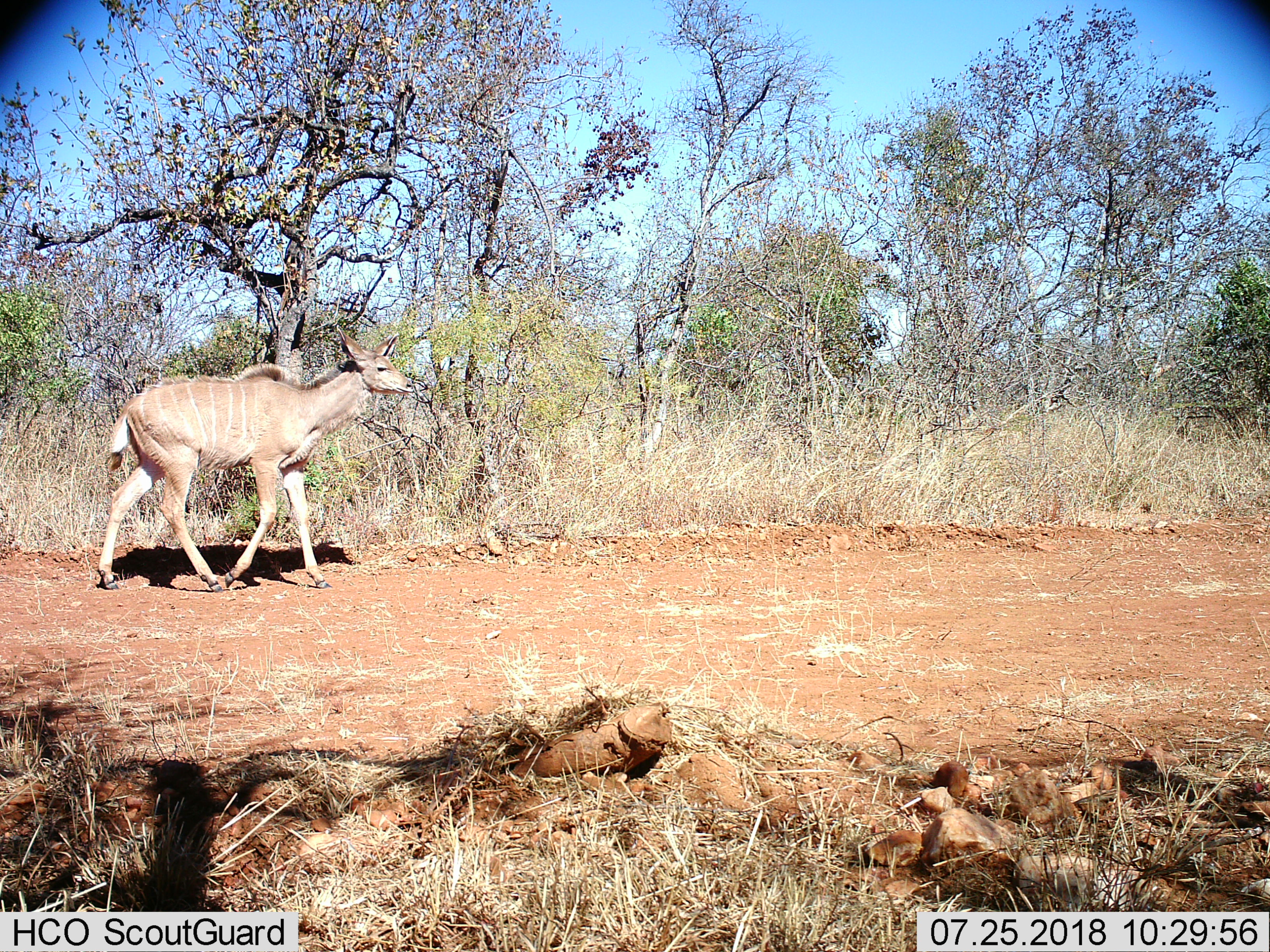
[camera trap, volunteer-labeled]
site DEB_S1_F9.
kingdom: Animalia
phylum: Chordata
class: Mammalia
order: Artiodactyla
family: Bovidae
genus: Tragelaphus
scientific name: Tragelaphus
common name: kudu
Kudu (Tragelaphus), count 1. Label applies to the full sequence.